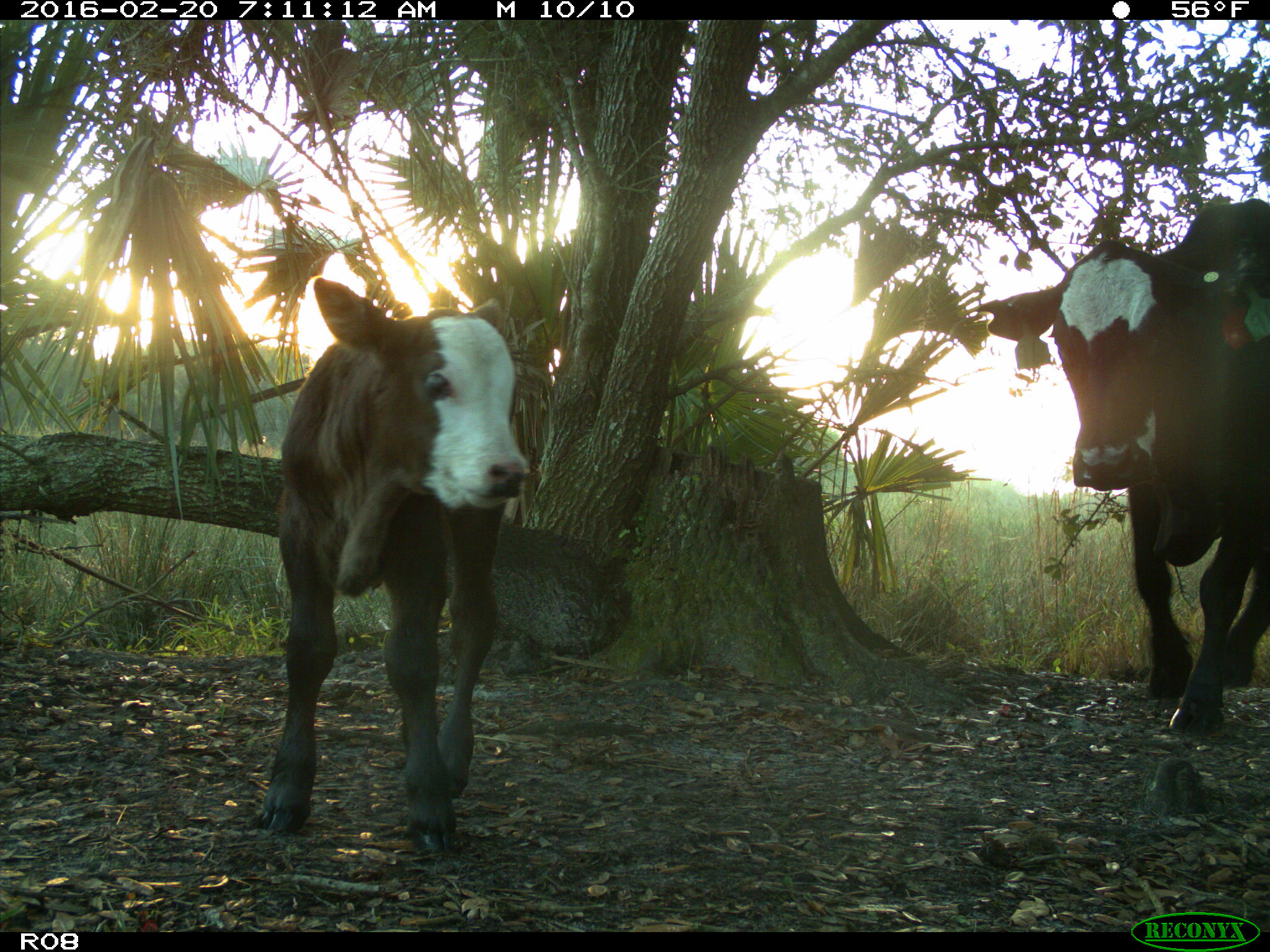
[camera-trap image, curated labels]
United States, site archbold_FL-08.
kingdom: Animalia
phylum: Chordata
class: Mammalia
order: Artiodactyla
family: Bovidae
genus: Bos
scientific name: Bos taurus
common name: domestic cow